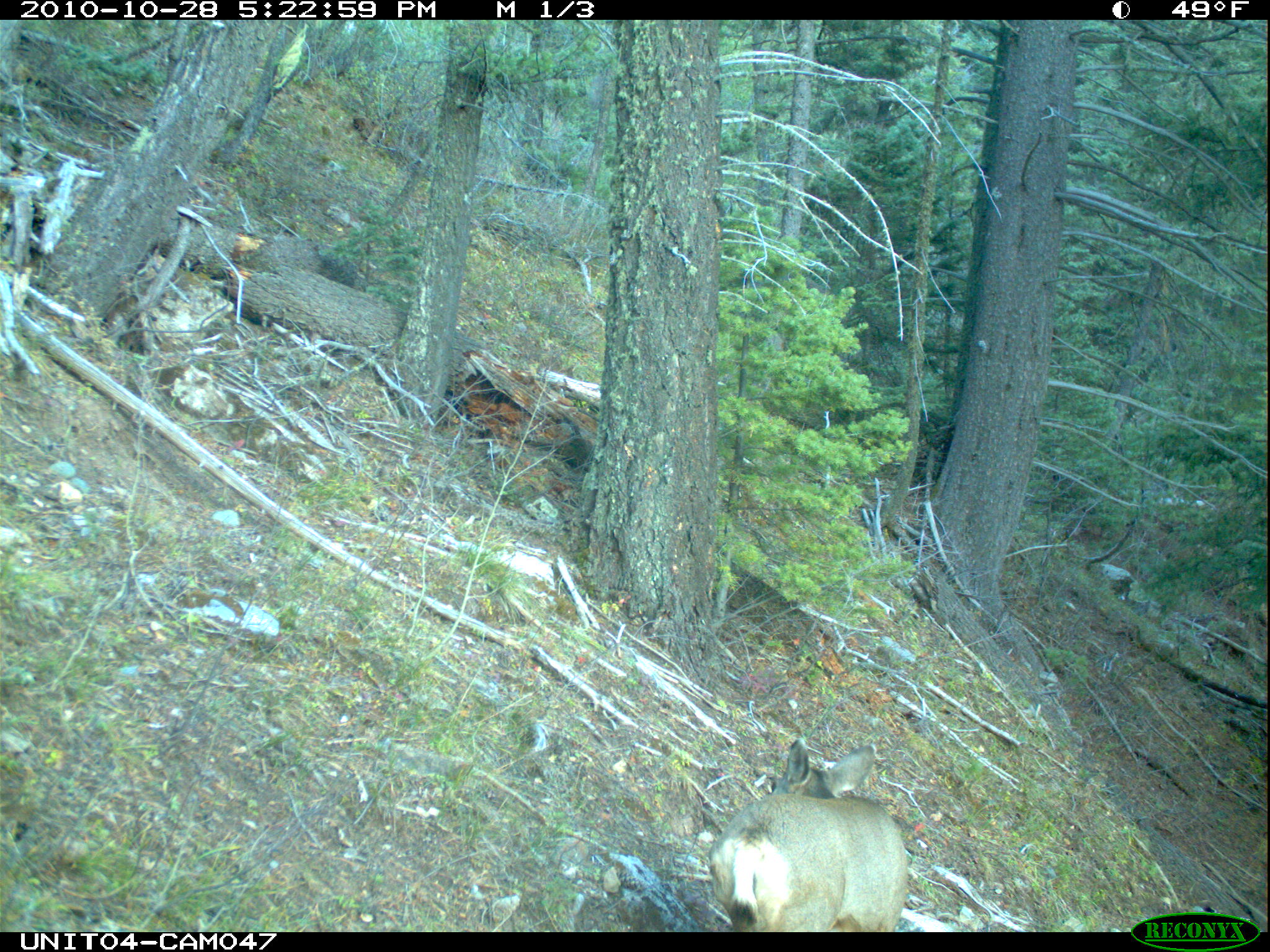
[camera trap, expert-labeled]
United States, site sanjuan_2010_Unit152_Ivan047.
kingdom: Animalia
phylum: Chordata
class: Mammalia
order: Artiodactyla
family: Cervidae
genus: Odocoileus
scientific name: Odocoileus hemionus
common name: mule deer